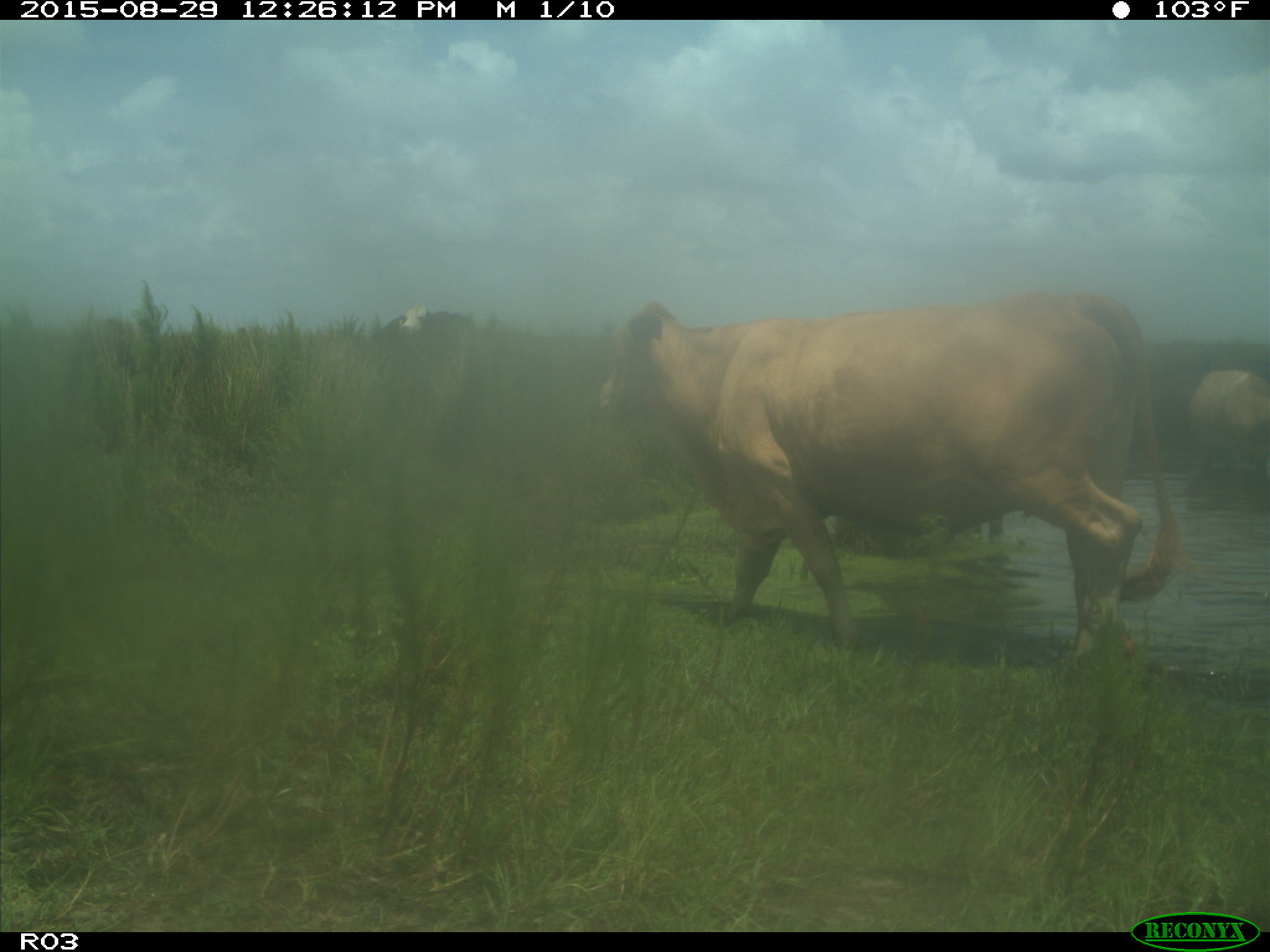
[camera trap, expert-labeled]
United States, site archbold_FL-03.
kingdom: Animalia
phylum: Chordata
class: Mammalia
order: Artiodactyla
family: Bovidae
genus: Bos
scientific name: Bos taurus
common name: domestic cow